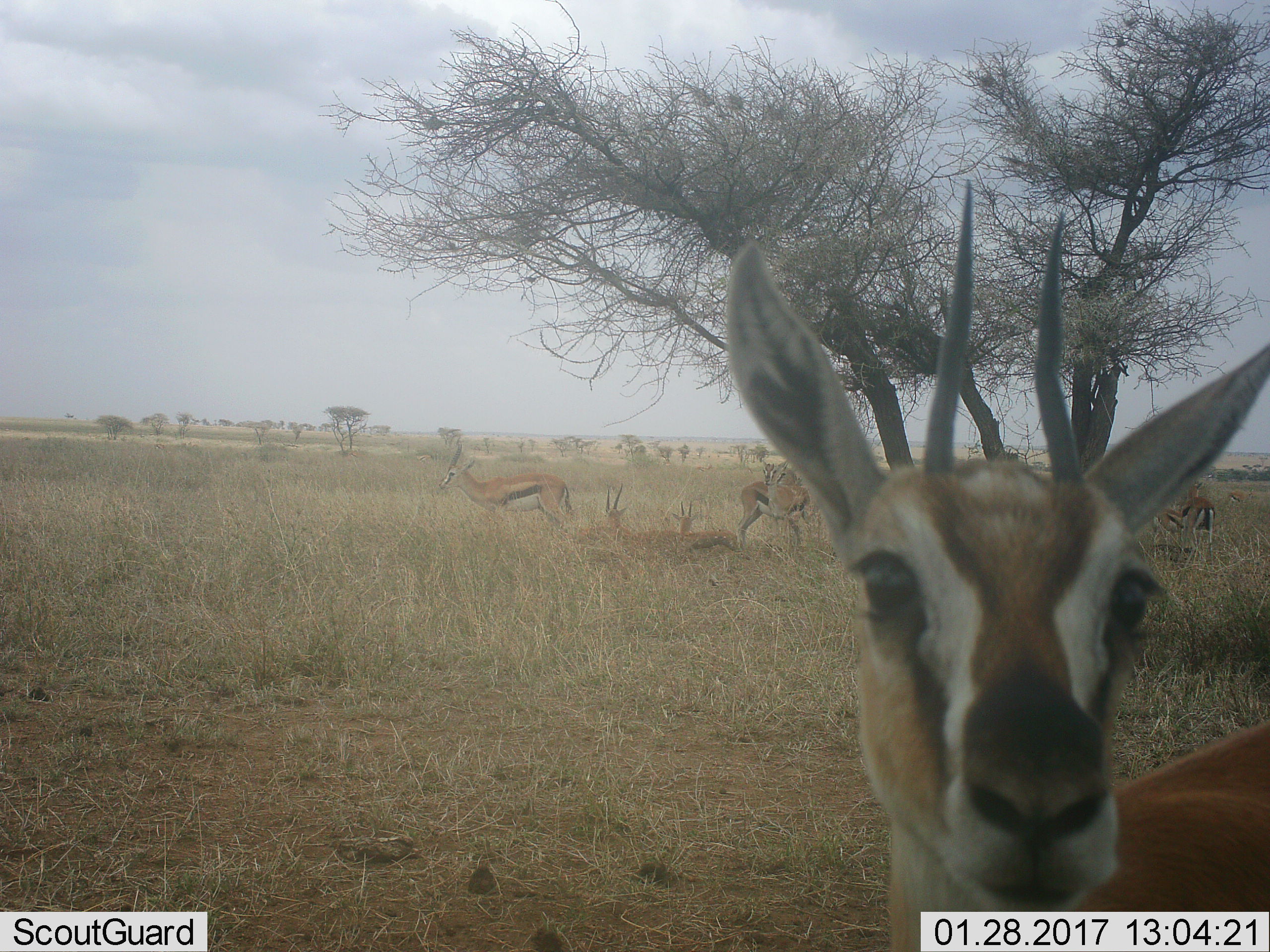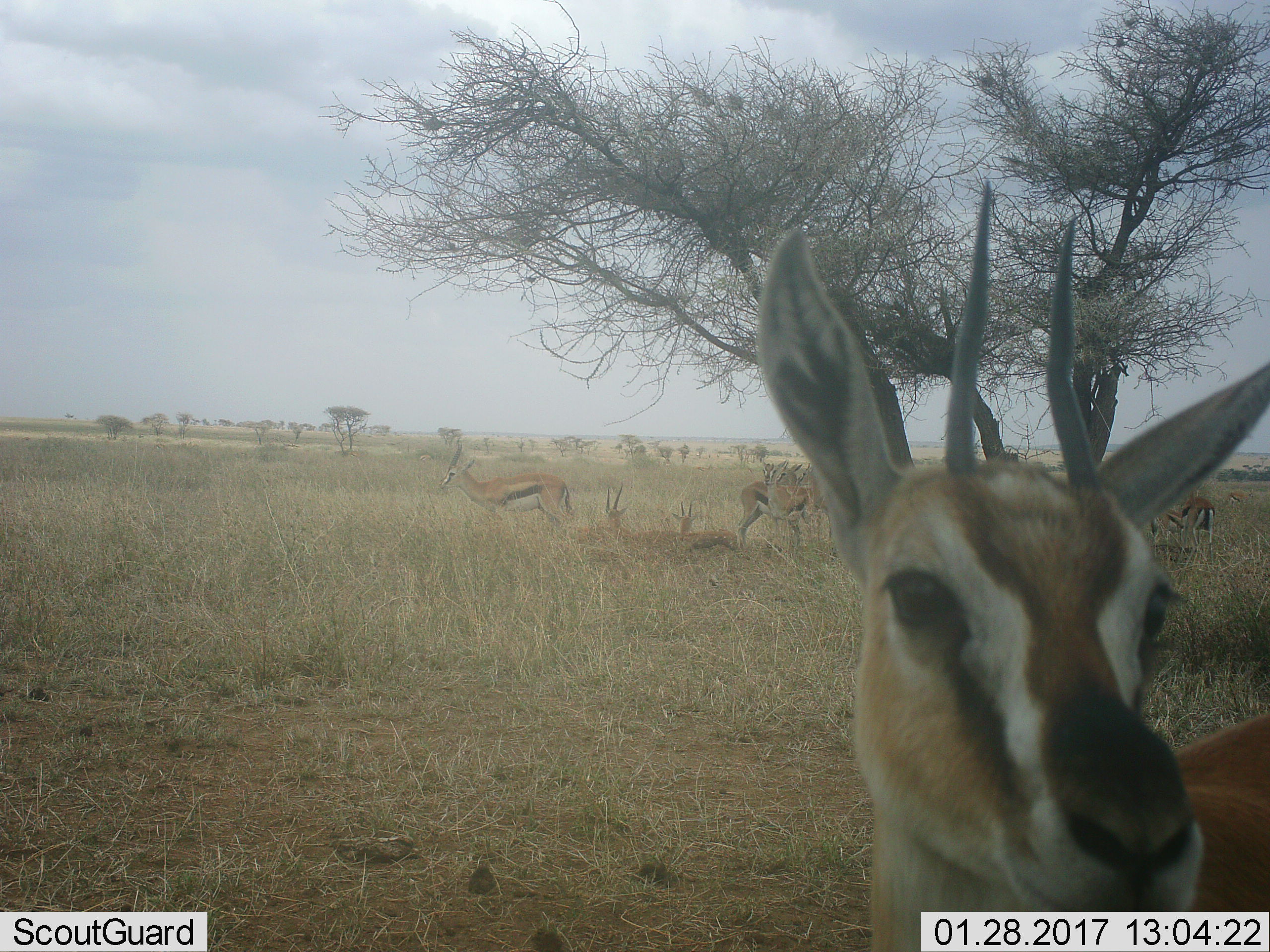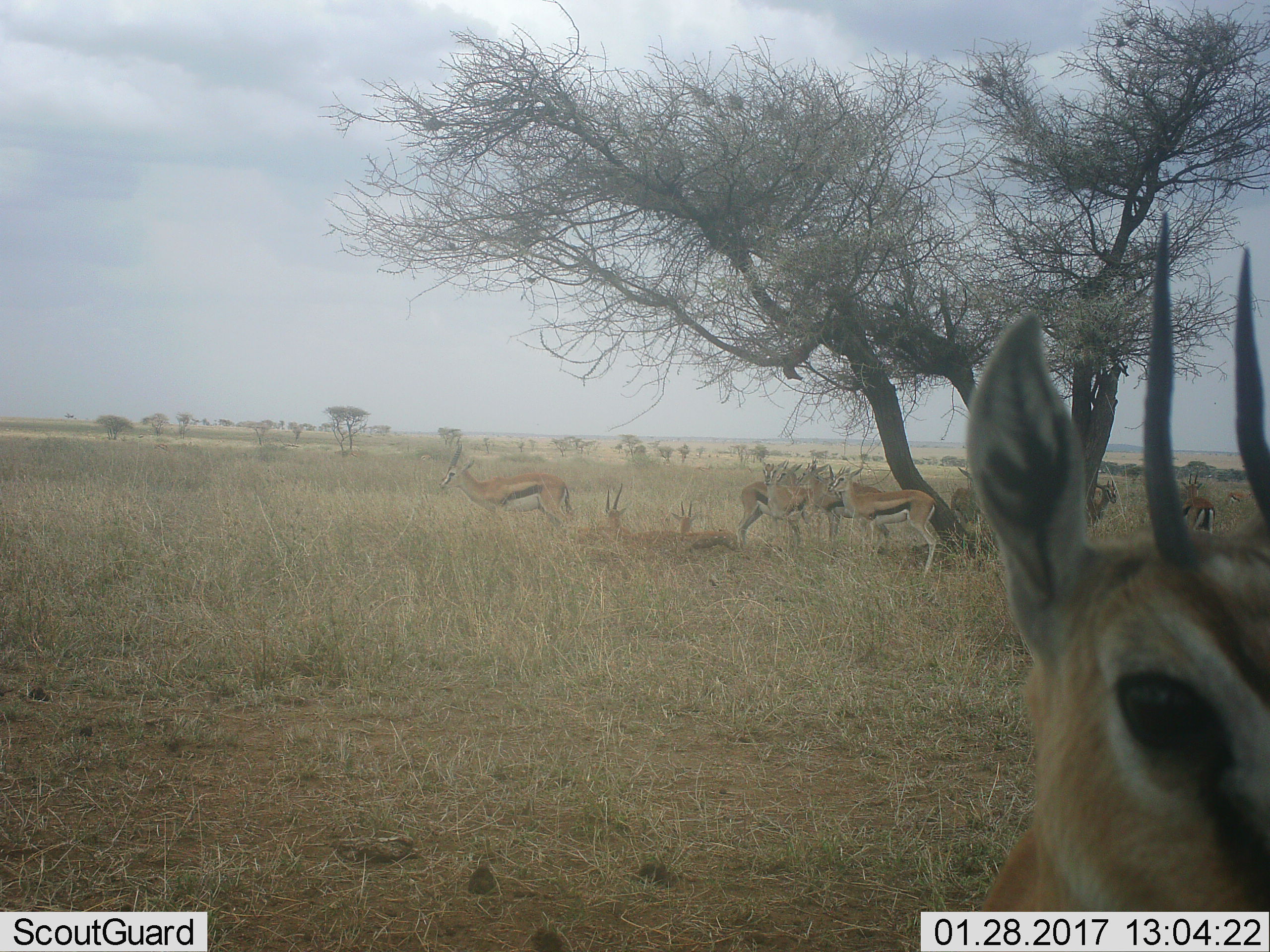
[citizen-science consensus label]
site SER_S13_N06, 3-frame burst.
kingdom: Animalia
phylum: Chordata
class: Mammalia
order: Artiodactyla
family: Bovidae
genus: Eudorcas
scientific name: Eudorcas thomsonii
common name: thomson's gazelle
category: gazellethomsons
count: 9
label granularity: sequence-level